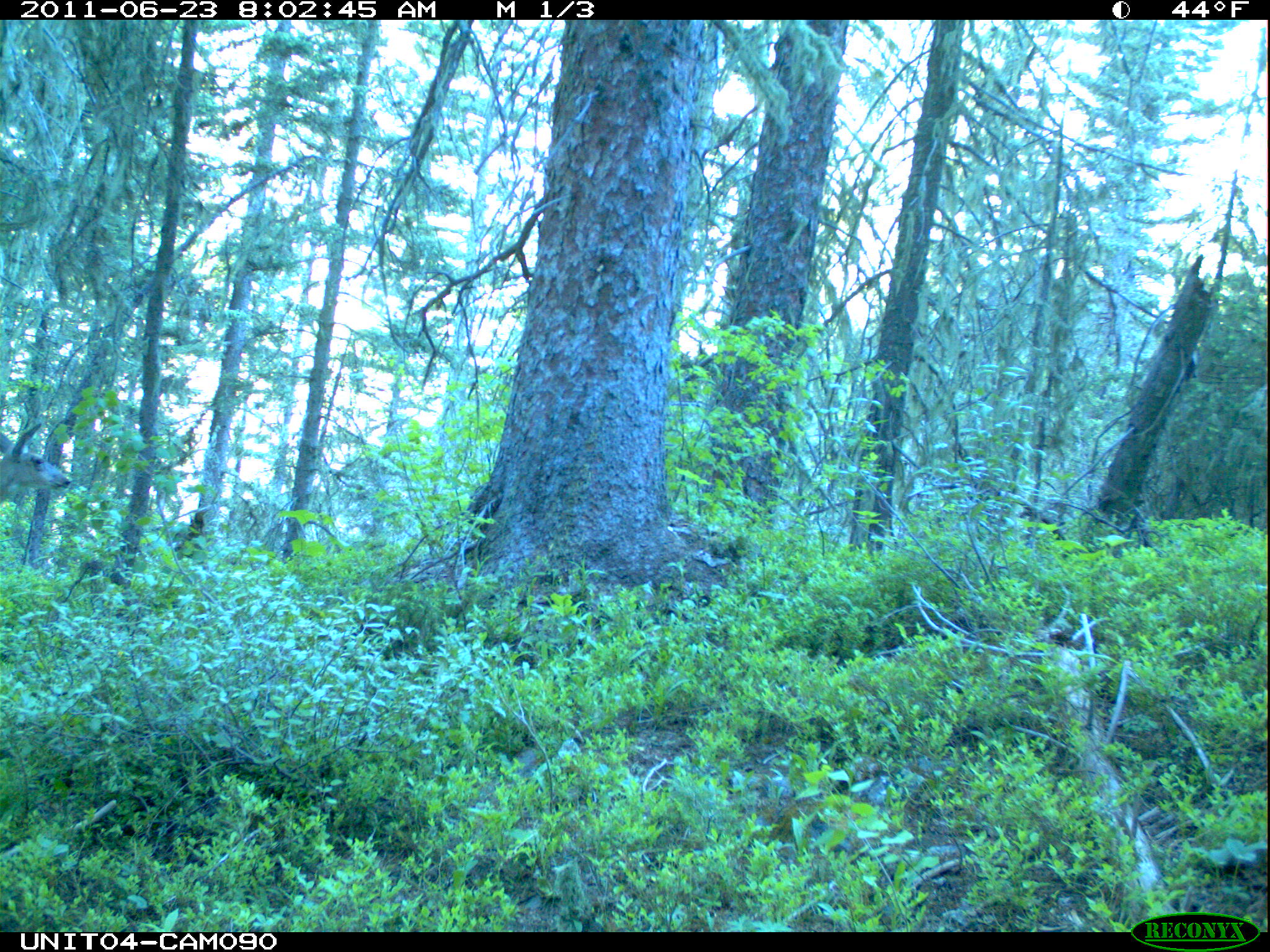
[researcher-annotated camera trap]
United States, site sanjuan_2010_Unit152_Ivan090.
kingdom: Animalia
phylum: Chordata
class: Mammalia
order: Artiodactyla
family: Cervidae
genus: Odocoileus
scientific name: Odocoileus hemionus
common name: mule deer